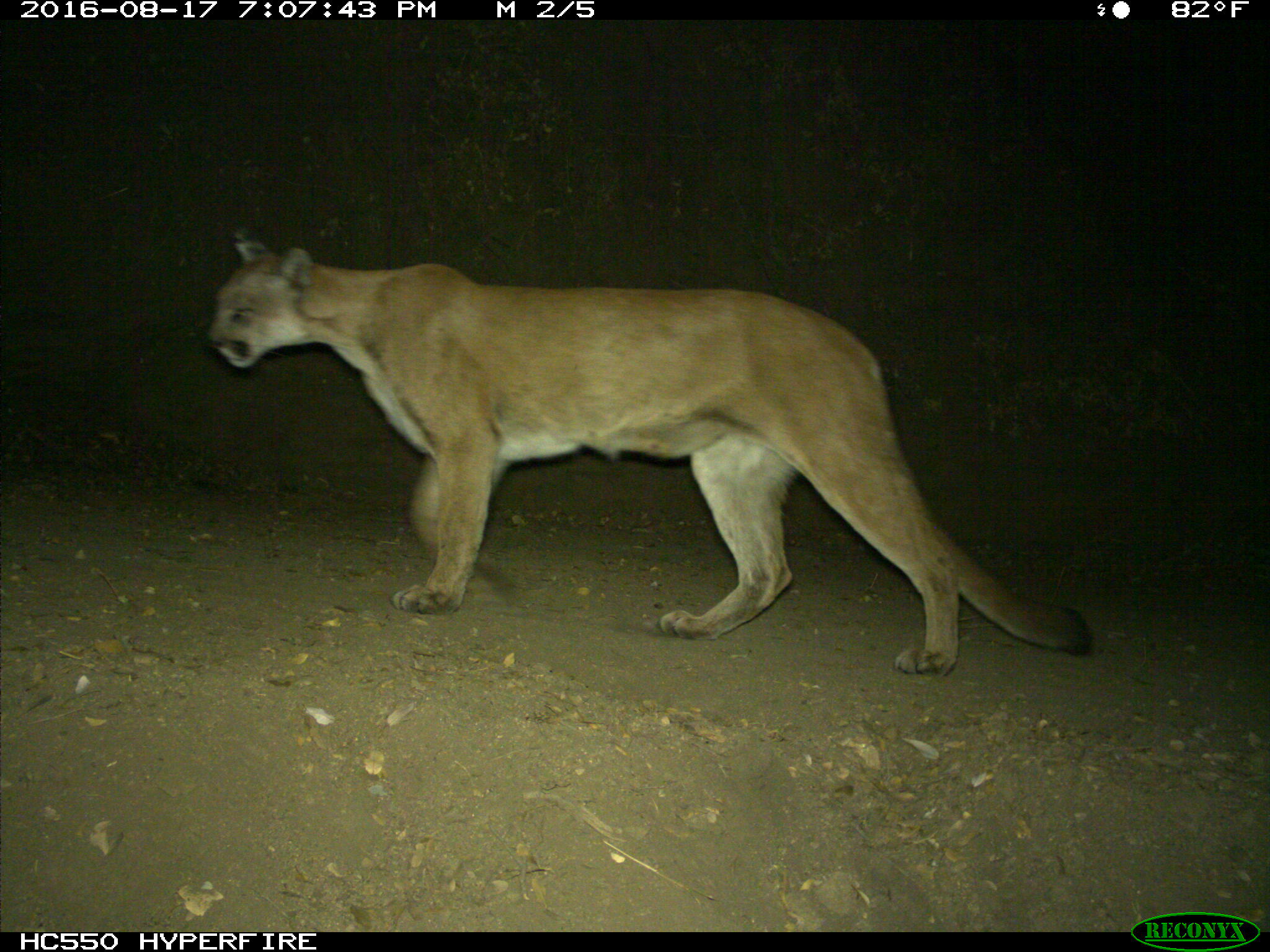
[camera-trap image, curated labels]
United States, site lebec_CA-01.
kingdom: Animalia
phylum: Chordata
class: Mammalia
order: Carnivora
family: Felidae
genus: Puma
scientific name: Puma concolor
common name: mountain lion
Puma concolor (mountain lion).